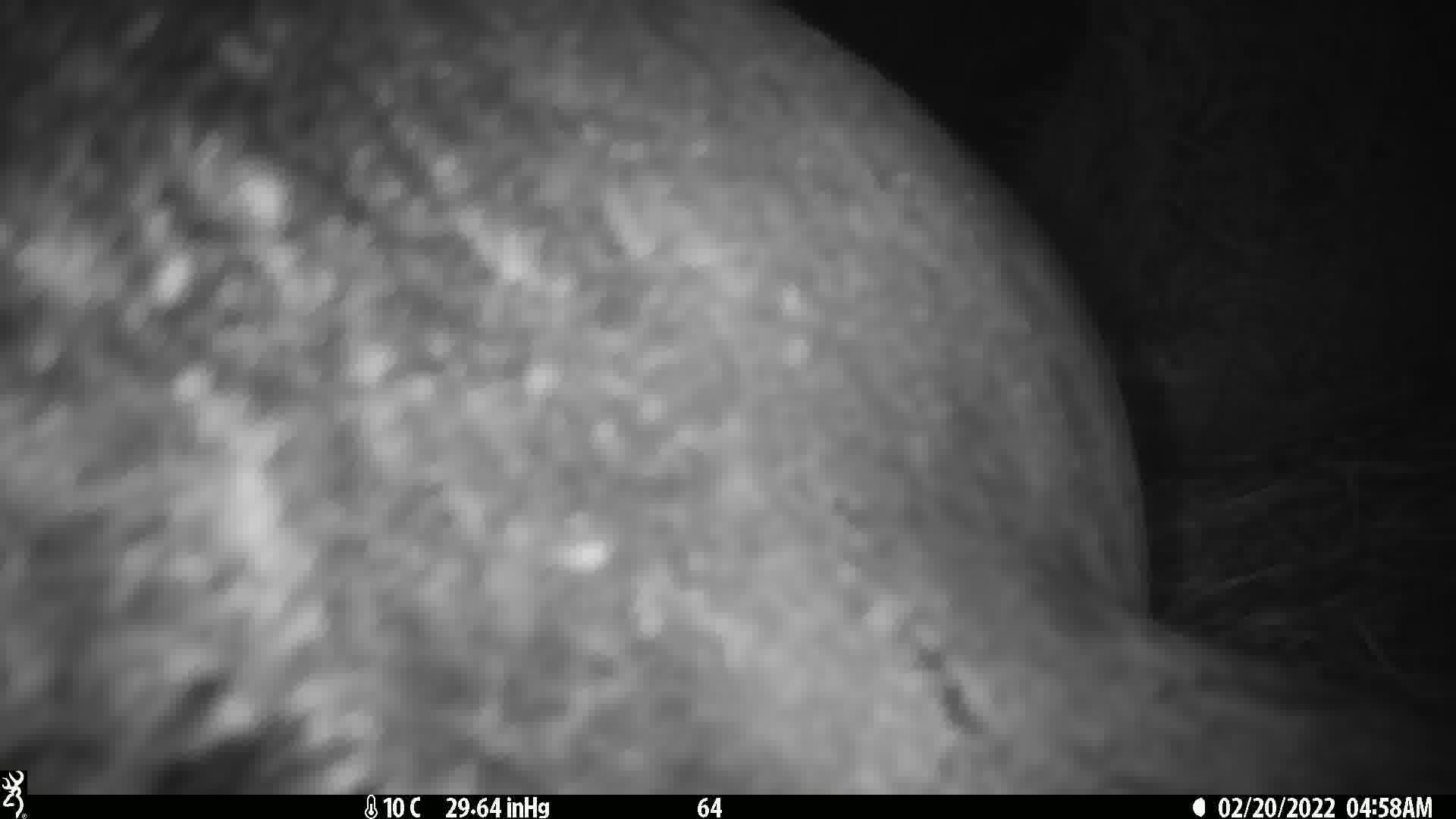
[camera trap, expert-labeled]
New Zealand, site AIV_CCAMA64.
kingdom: Animalia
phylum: Chordata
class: Mammalia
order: Carnivora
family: Otariidae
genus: Phocarctos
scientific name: Phocarctos hookeri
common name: new zealand sea lion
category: sealion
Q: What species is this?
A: Sealion (new zealand sea lion) (Phocarctos hookeri).